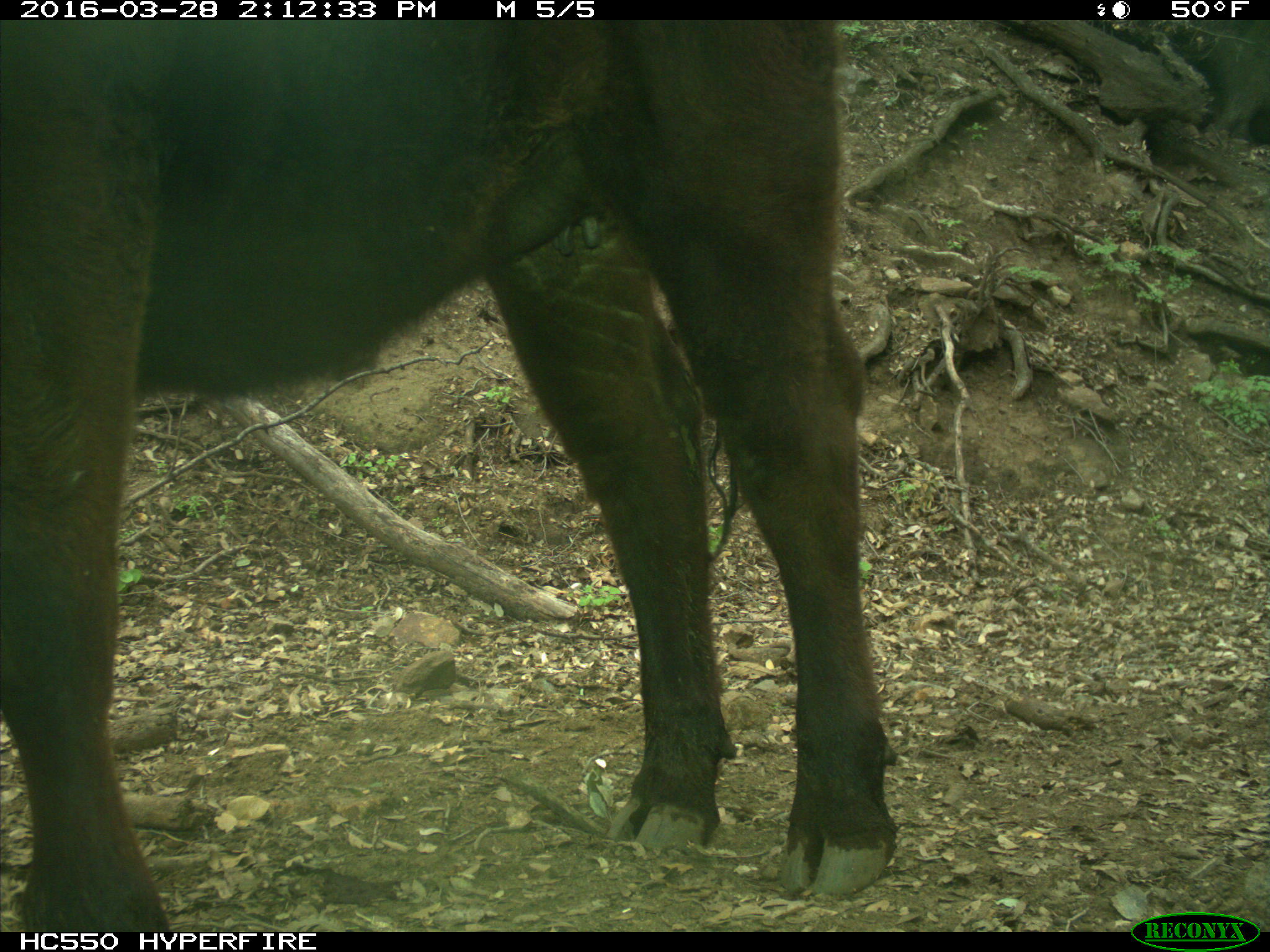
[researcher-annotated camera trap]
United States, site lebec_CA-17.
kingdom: Animalia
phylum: Chordata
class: Mammalia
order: Artiodactyla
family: Bovidae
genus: Bos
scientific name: Bos taurus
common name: domestic cow